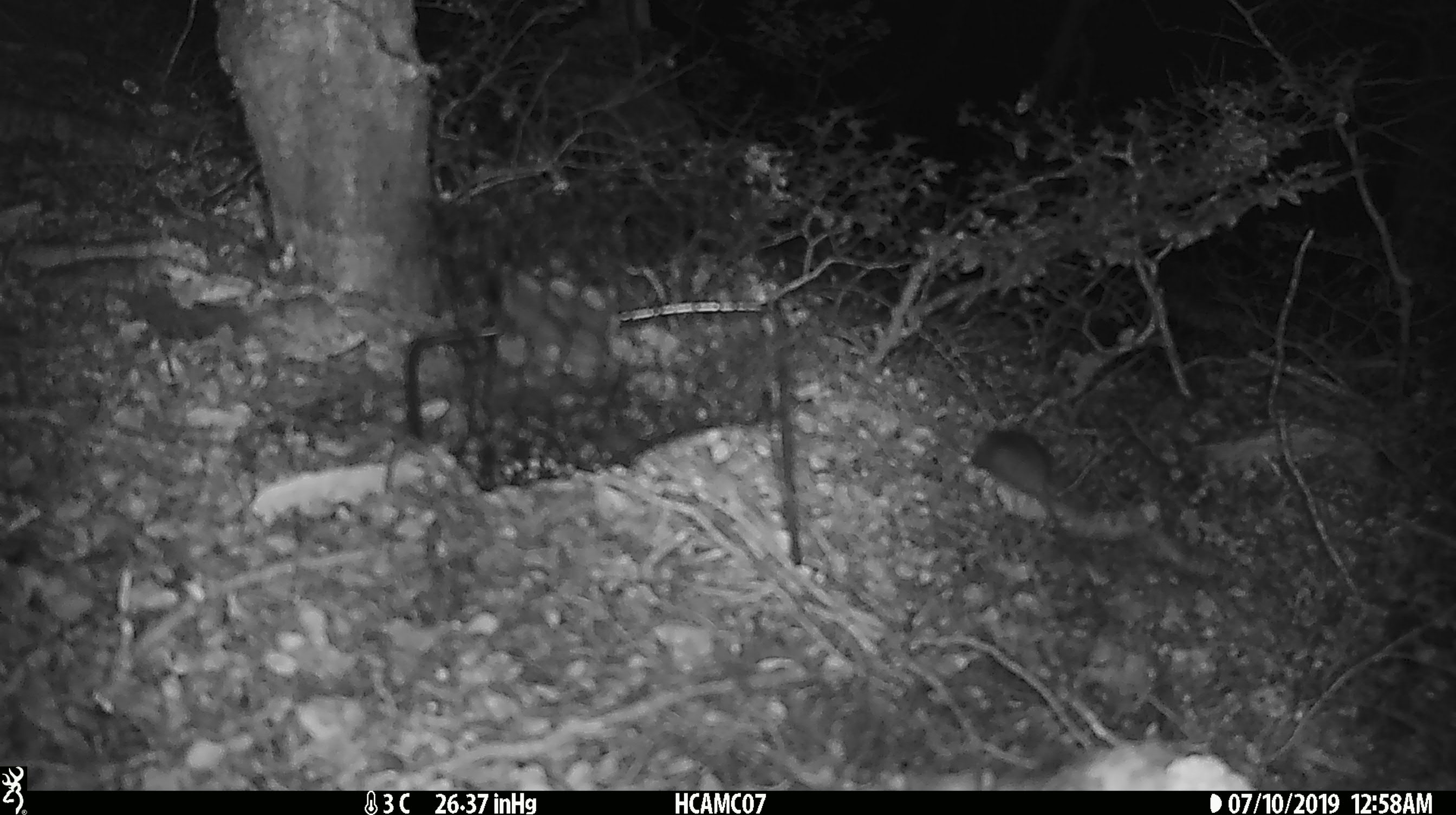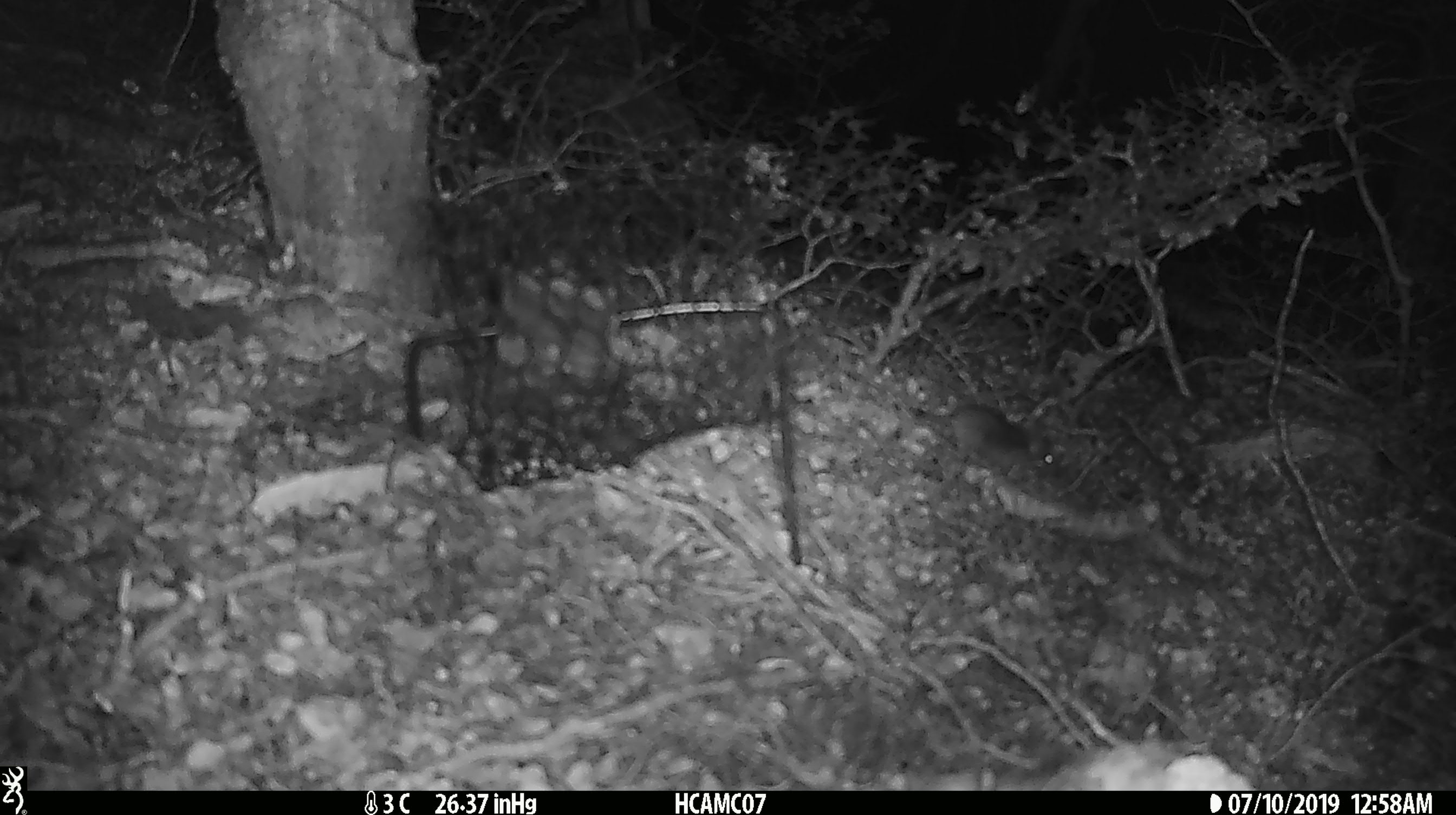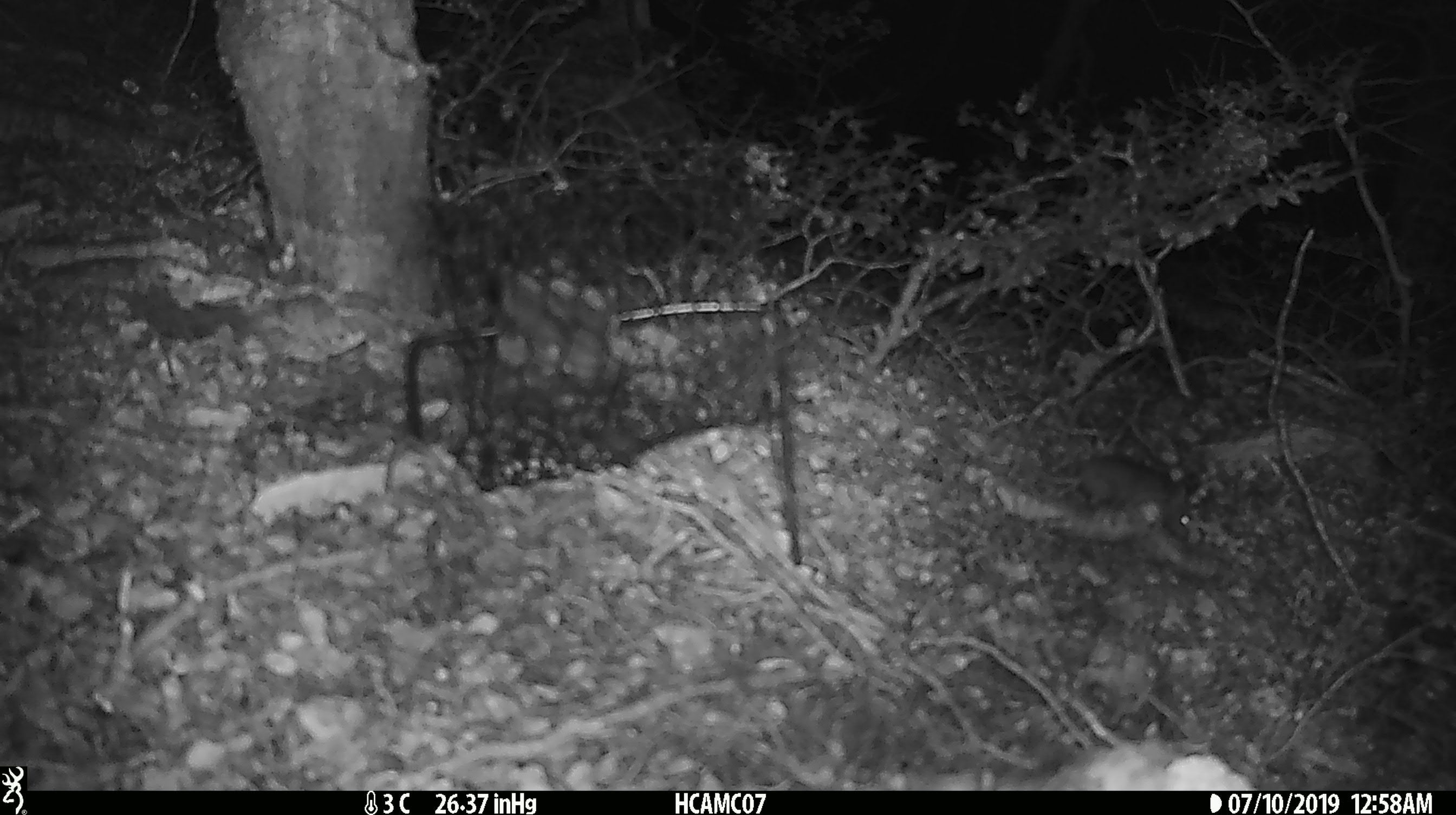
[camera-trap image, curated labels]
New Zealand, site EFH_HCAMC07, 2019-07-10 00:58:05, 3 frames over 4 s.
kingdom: Animalia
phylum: Chordata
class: Mammalia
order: Rodentia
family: Muridae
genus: Rattus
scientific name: Rattus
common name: rat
Rat (Rattus).